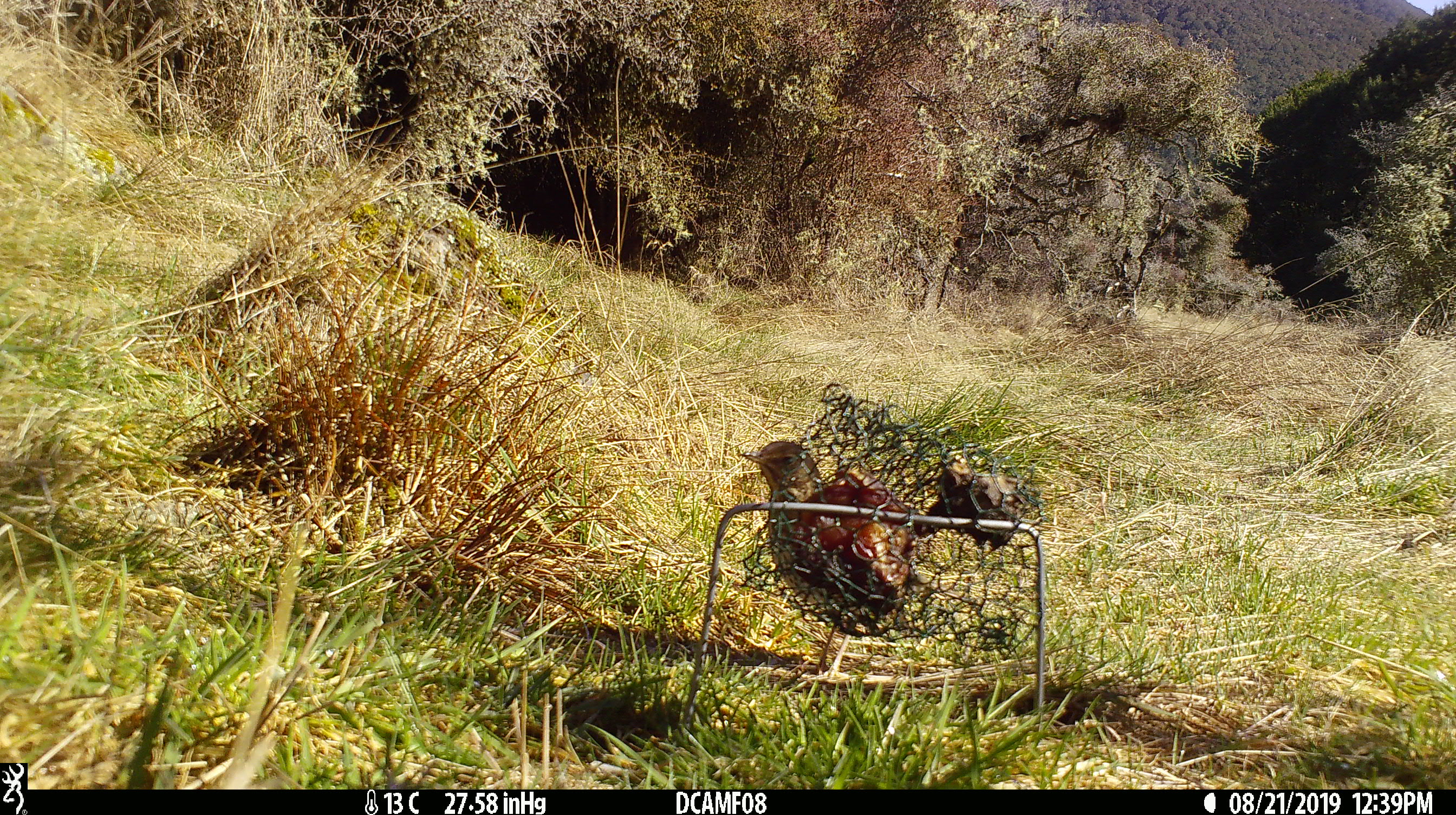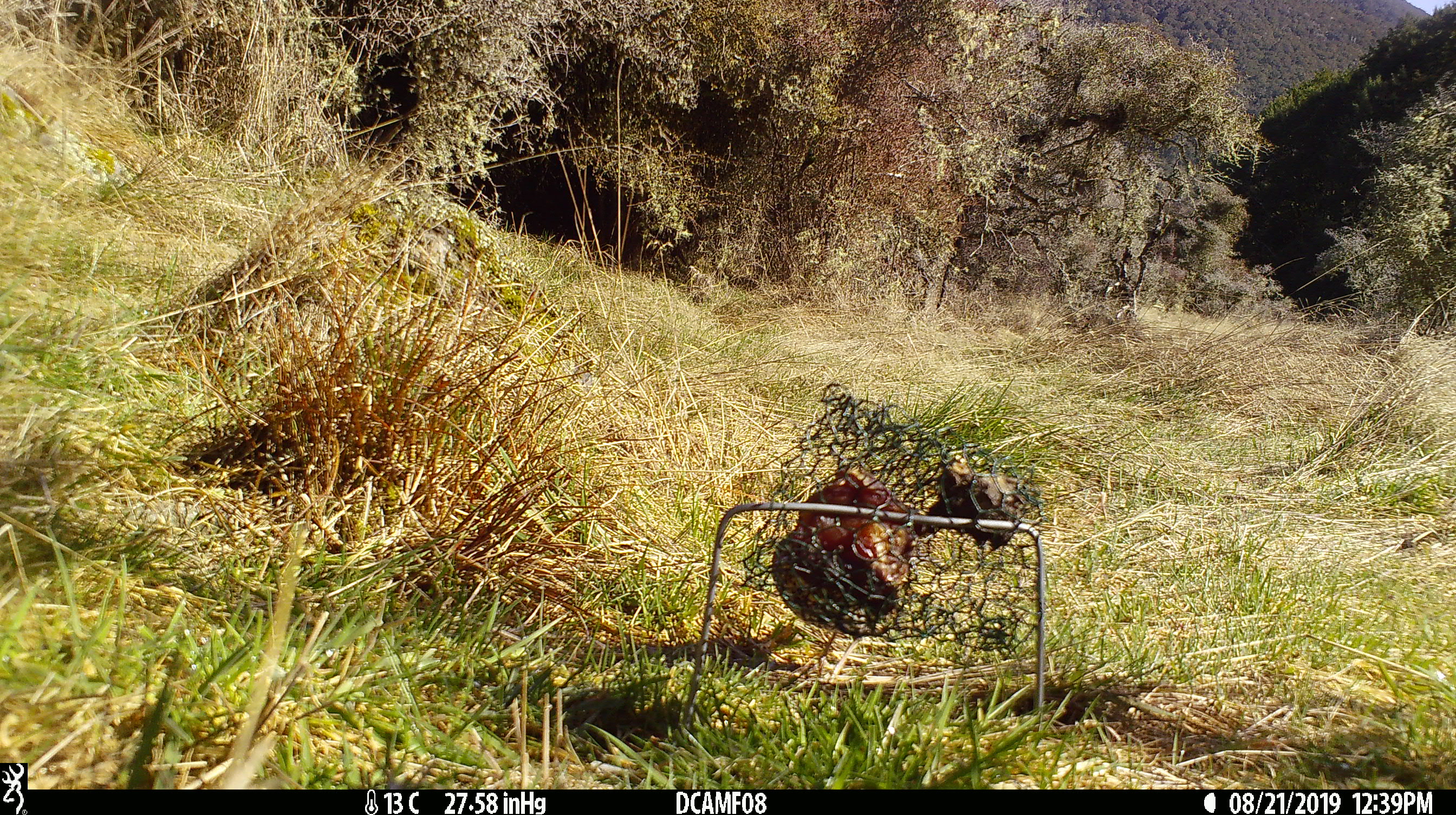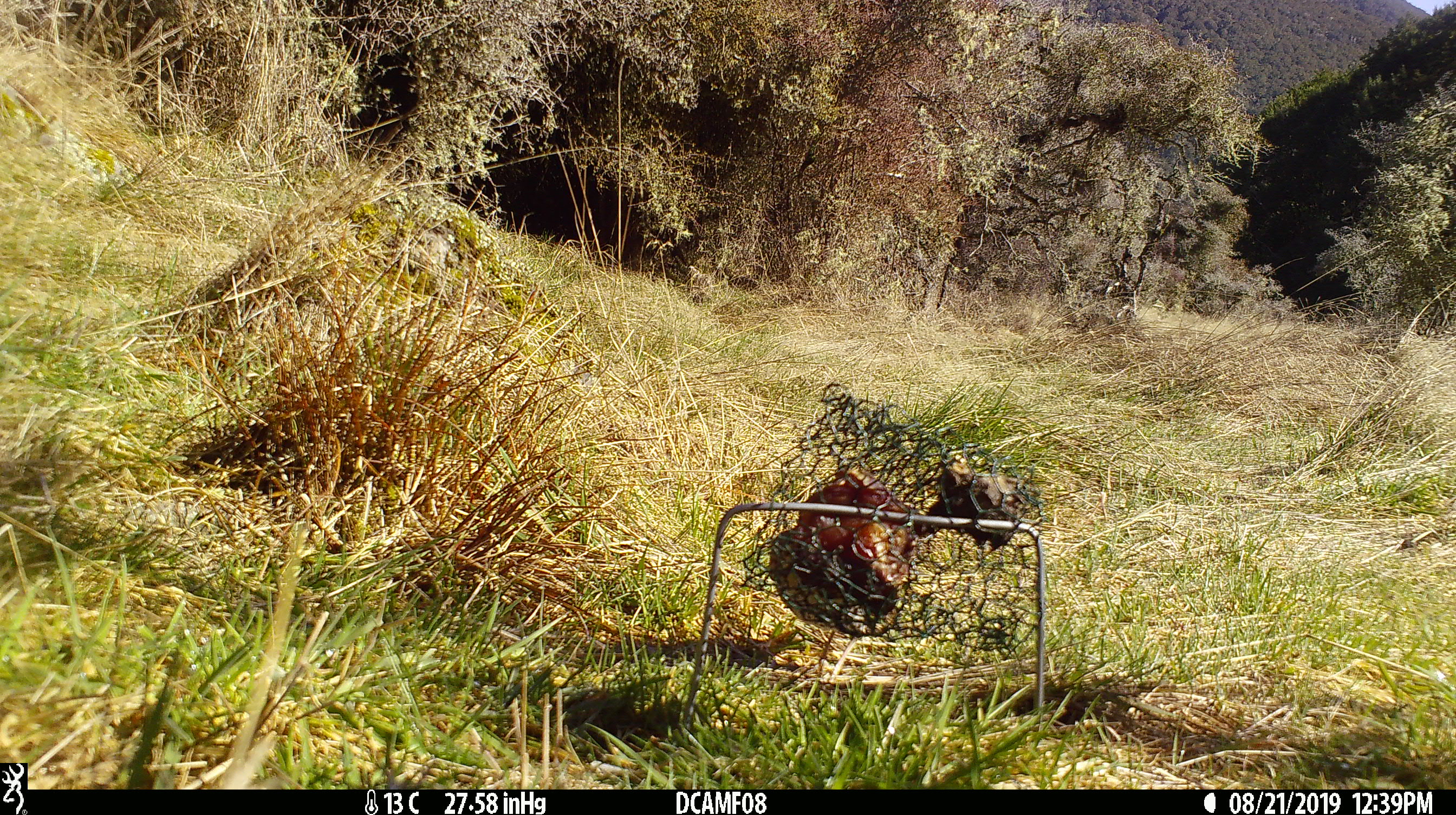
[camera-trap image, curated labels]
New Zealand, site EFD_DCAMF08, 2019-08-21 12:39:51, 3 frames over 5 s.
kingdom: Animalia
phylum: Chordata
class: Aves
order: Passeriformes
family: Turdidae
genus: Turdus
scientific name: Turdus philomelos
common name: song thrush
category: thrush